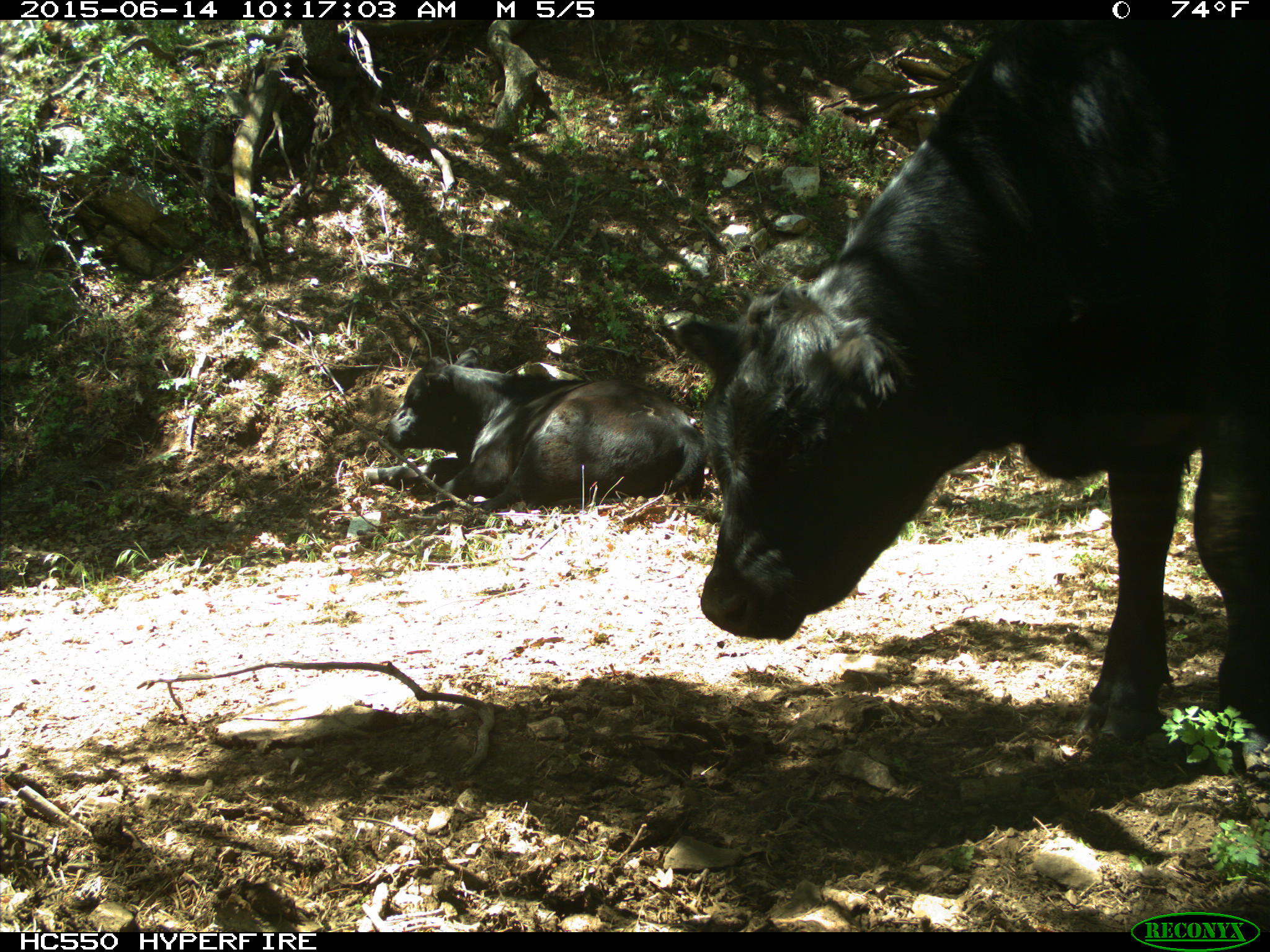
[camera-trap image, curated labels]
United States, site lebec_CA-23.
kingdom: Animalia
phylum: Chordata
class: Mammalia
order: Artiodactyla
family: Bovidae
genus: Bos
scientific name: Bos taurus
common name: domestic cow